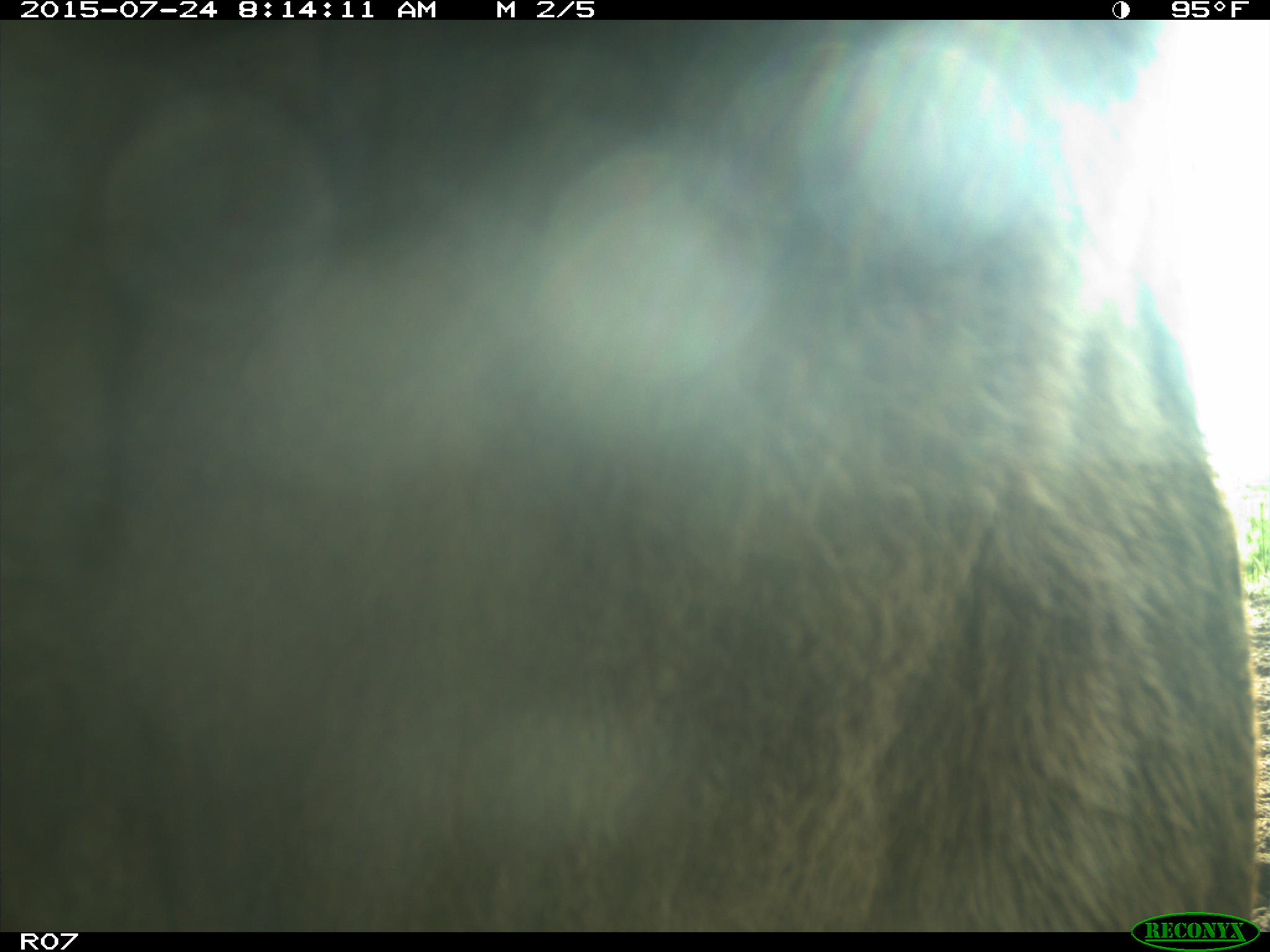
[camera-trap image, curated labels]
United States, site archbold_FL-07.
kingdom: Animalia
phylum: Chordata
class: Mammalia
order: Artiodactyla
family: Bovidae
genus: Bos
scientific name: Bos taurus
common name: domestic cow